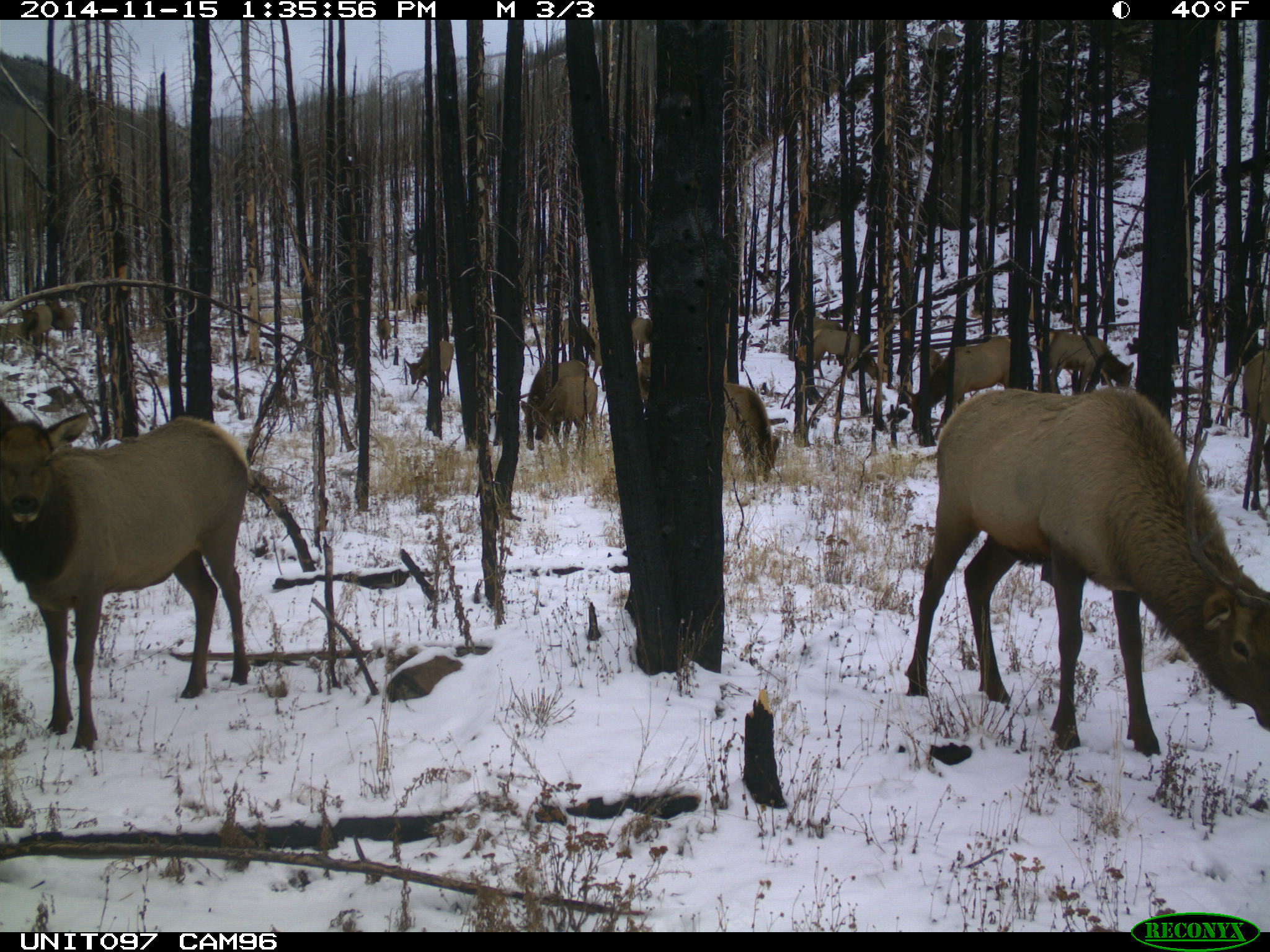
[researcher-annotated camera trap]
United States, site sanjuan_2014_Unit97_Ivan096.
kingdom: Animalia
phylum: Chordata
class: Mammalia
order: Artiodactyla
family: Cervidae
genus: Cervus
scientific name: Cervus elaphus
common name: red deer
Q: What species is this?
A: Cervus elaphus (red deer).